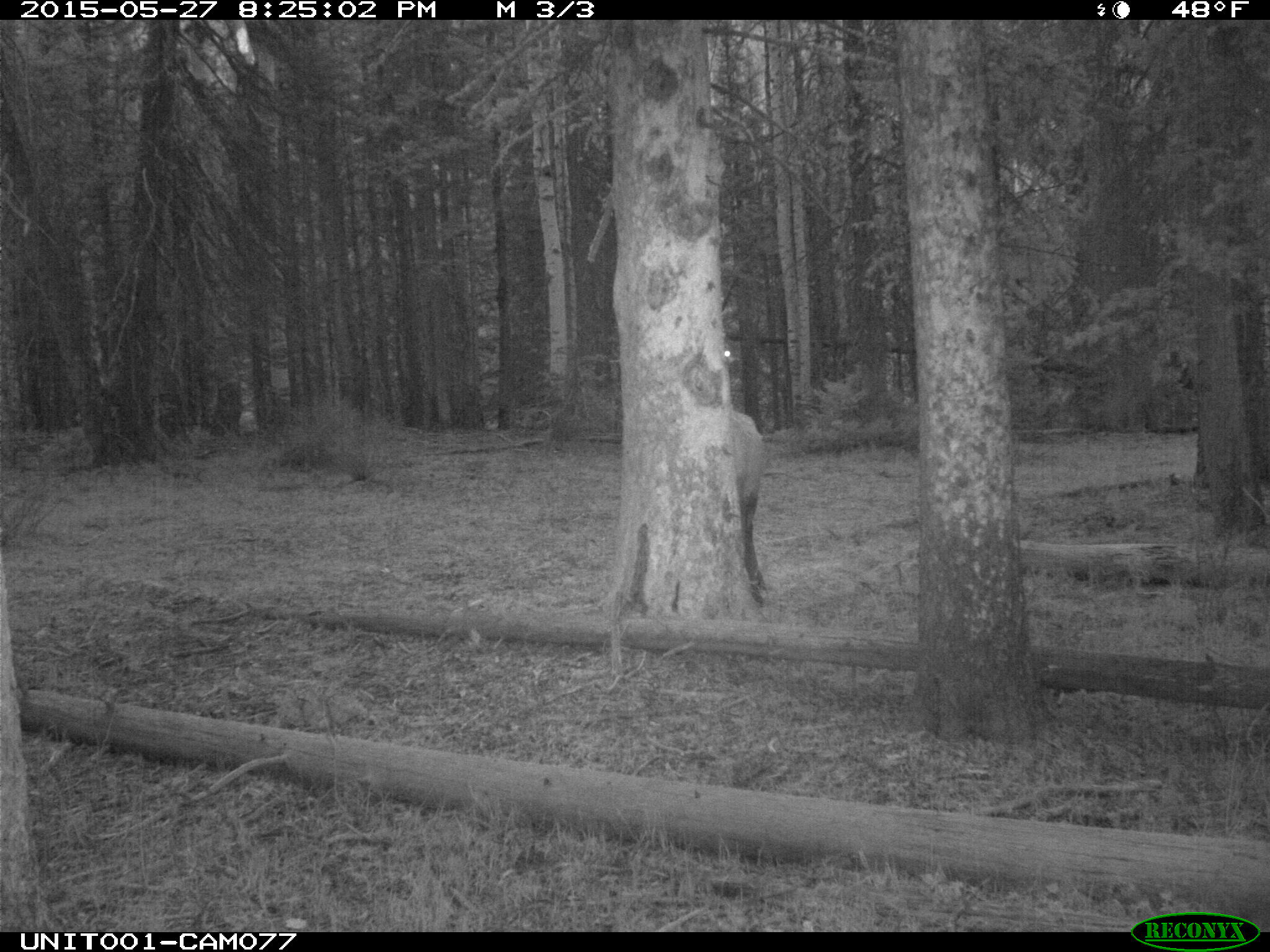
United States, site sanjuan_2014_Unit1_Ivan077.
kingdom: Animalia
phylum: Chordata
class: Mammalia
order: Artiodactyla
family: Cervidae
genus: Cervus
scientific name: Cervus elaphus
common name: red deer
Cervus elaphus (red deer).